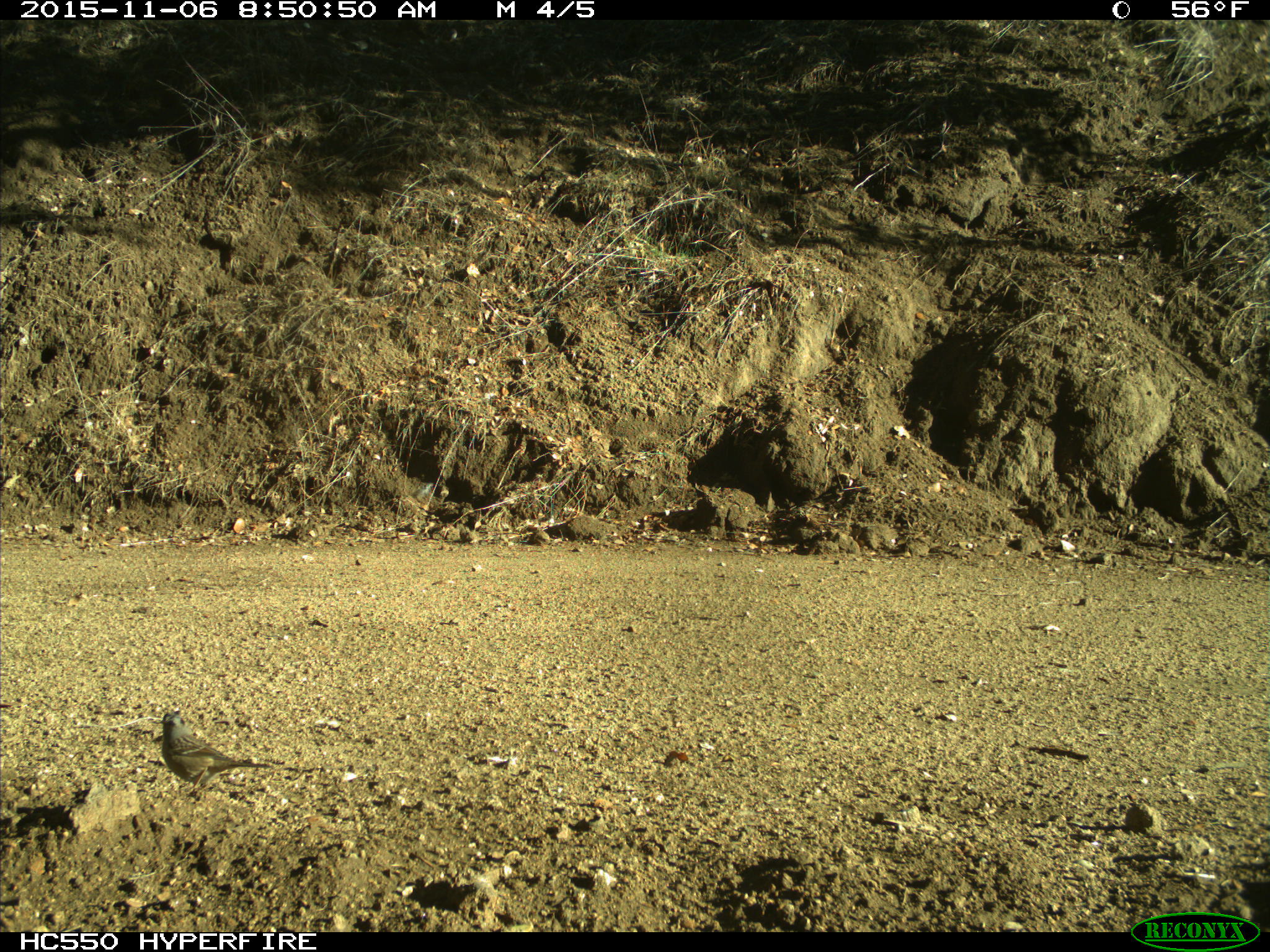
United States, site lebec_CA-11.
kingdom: Animalia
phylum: Chordata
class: Aves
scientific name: Aves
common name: birds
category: unidentified bird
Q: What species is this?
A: Unidentified bird (birds) (Aves).